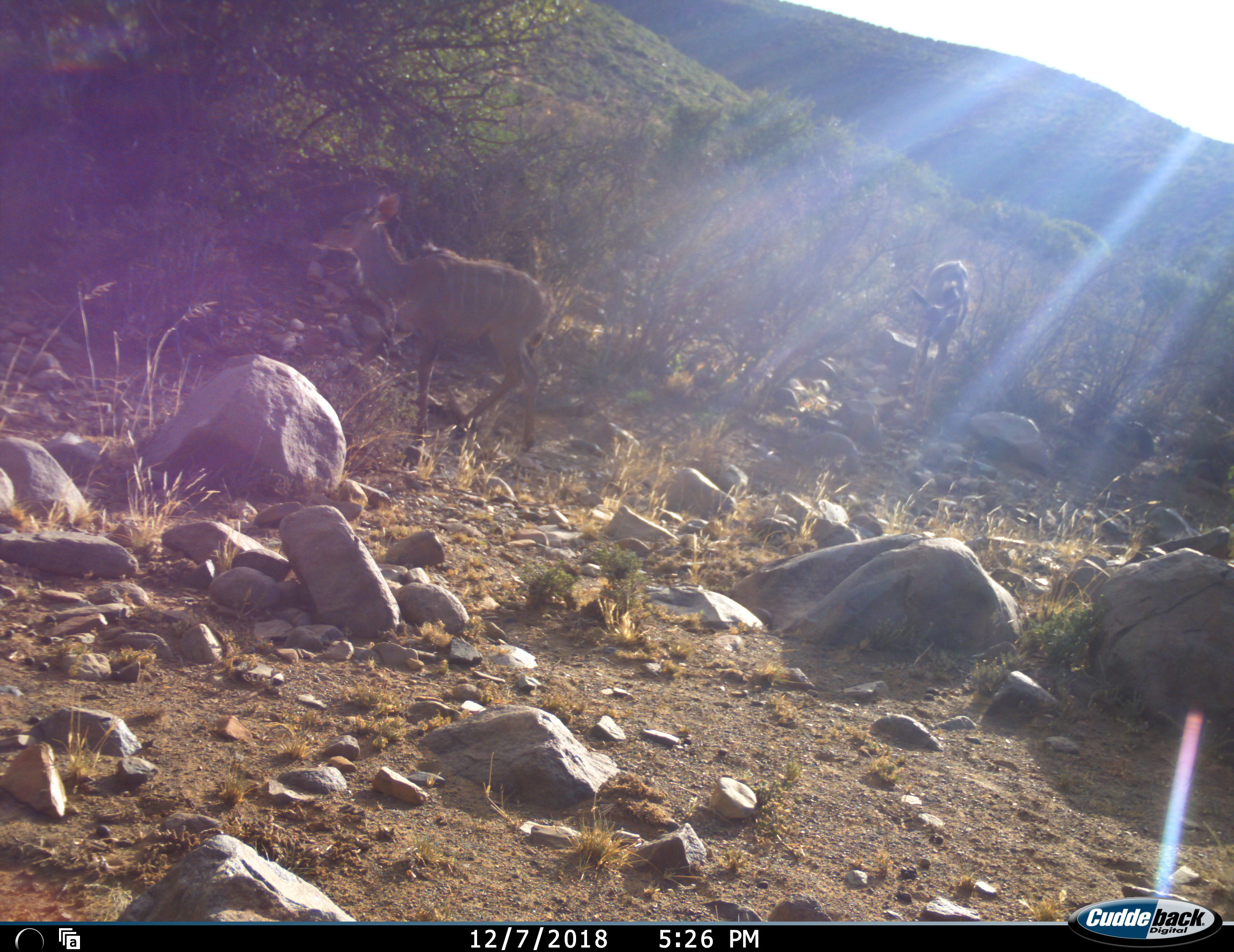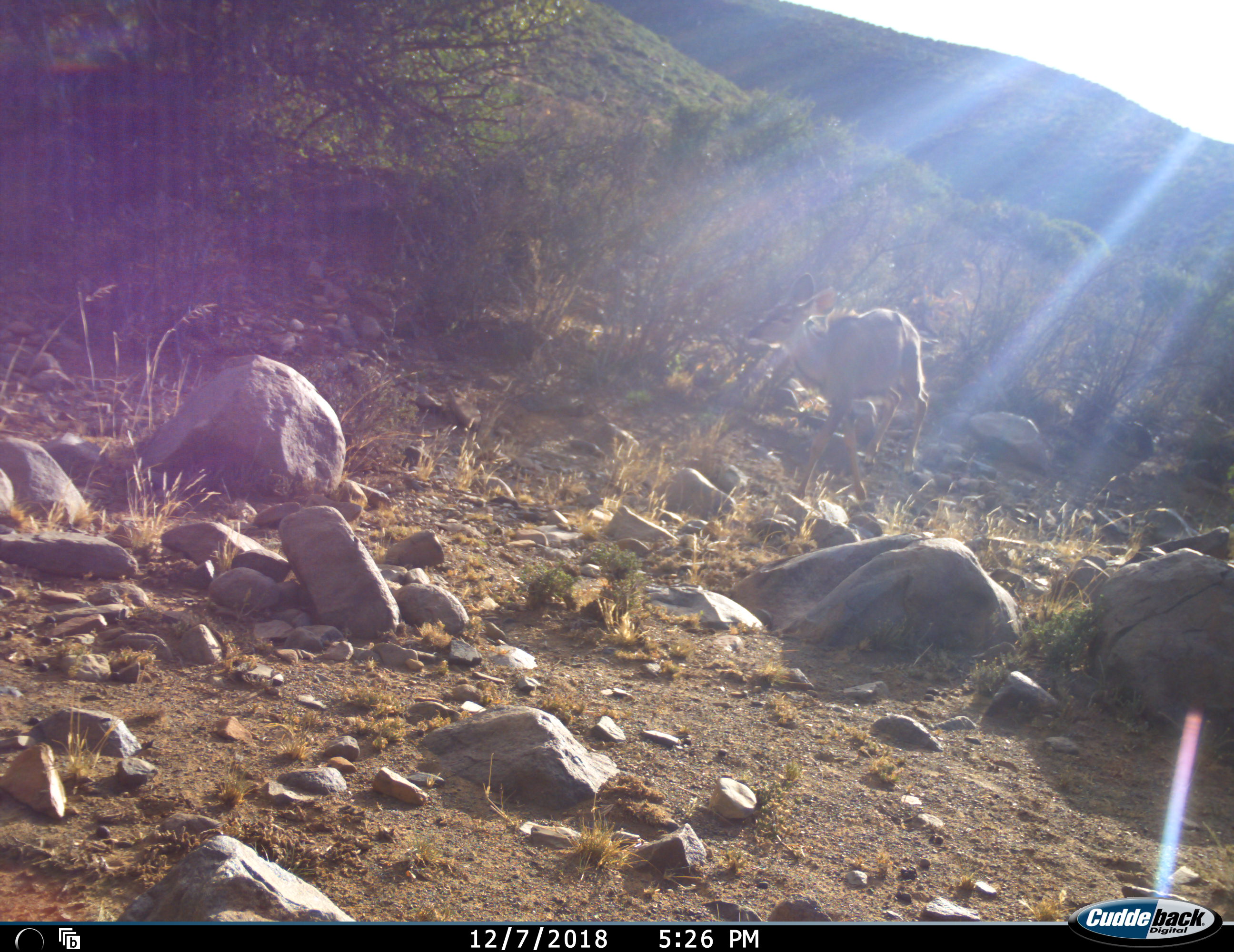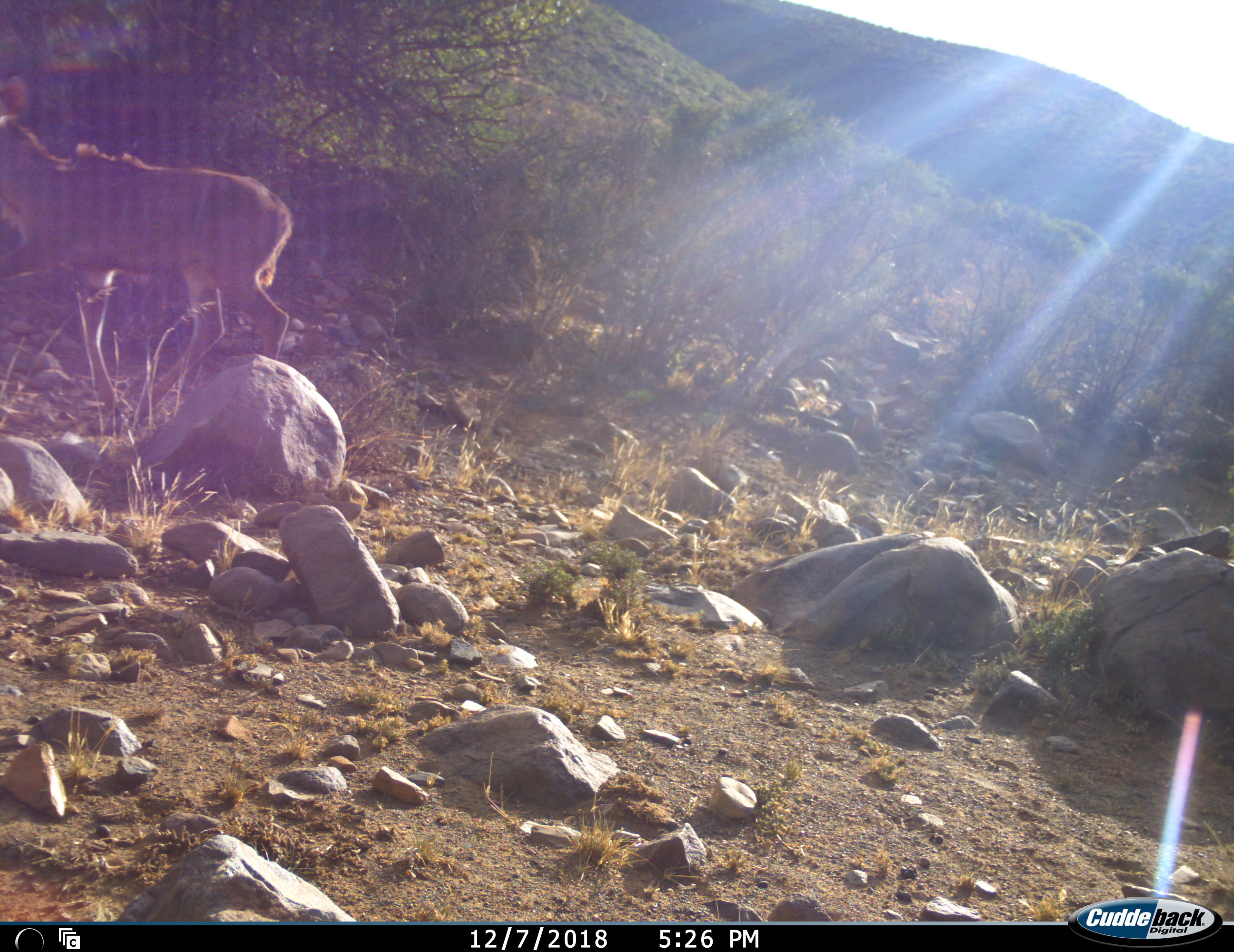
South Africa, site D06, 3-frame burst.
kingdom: Animalia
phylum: Chordata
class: Mammalia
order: Artiodactyla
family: Bovidae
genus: Tragelaphus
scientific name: Tragelaphus strepsiceros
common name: greater kudu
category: kudu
Kudu (greater kudu) (Tragelaphus strepsiceros), count 2. Behavior (volunteer vote fractions): standing 0%, resting 0%, moving 100%, interacting 0%. Young present (vote fraction): 12%. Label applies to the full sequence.